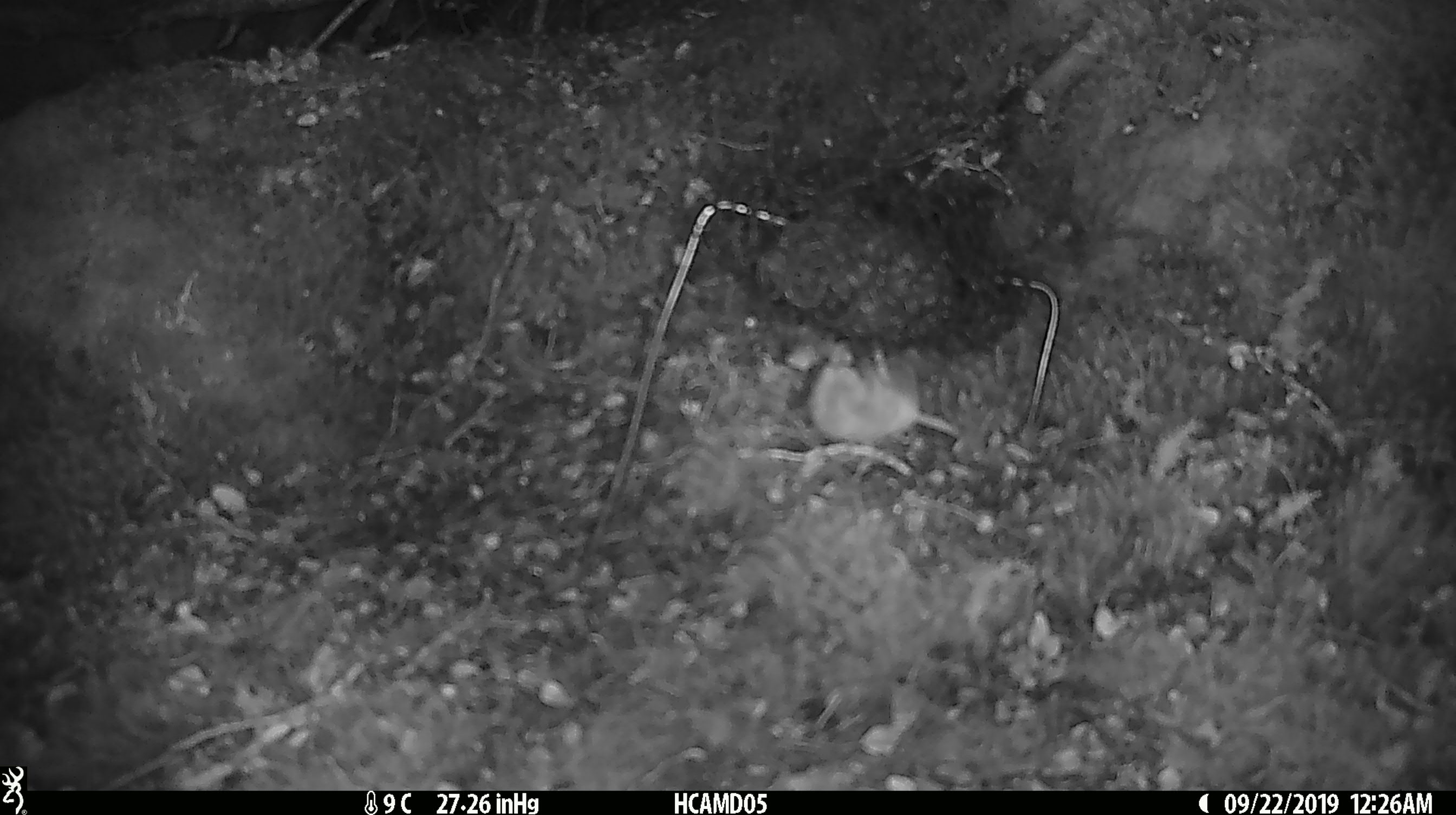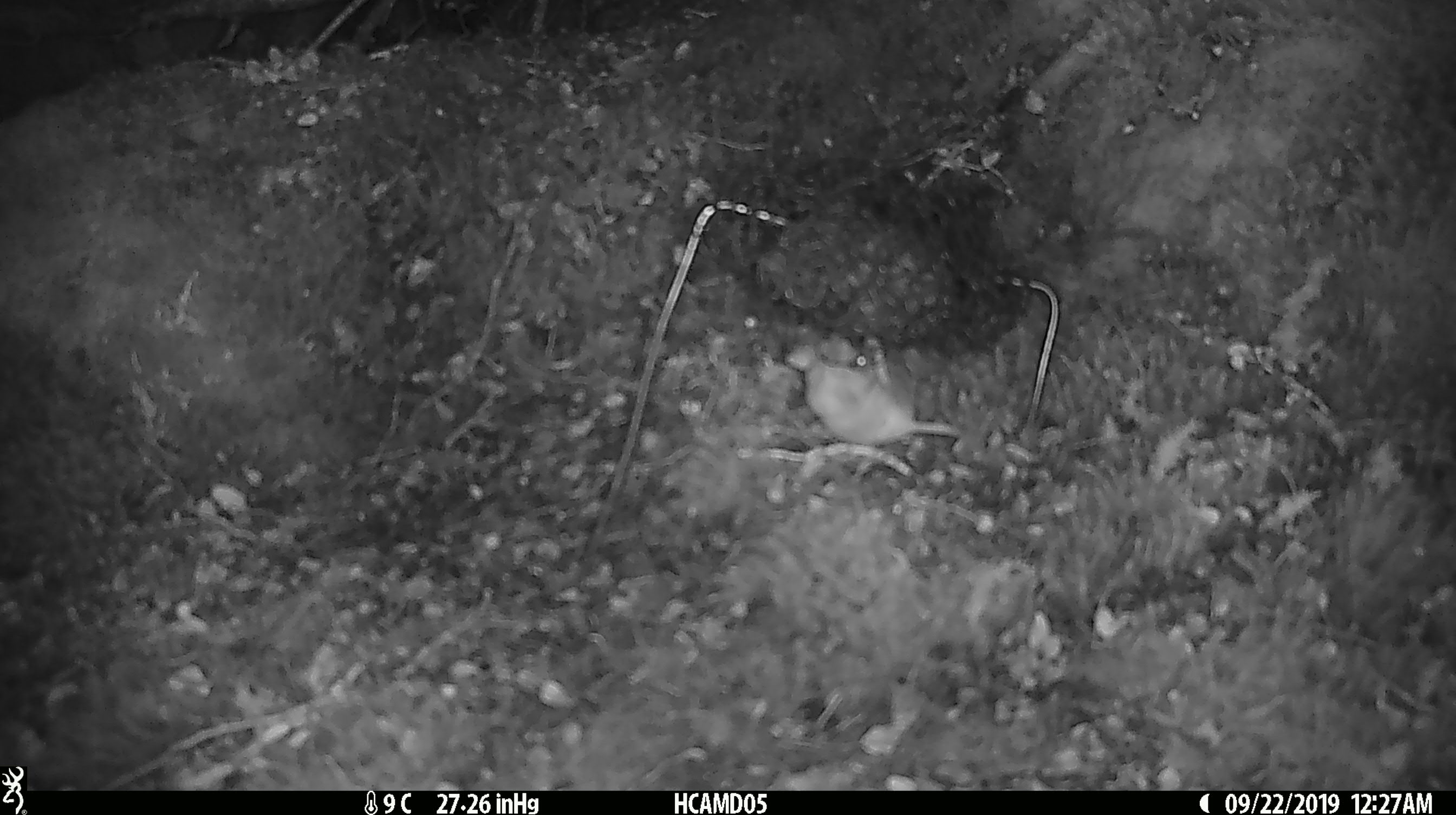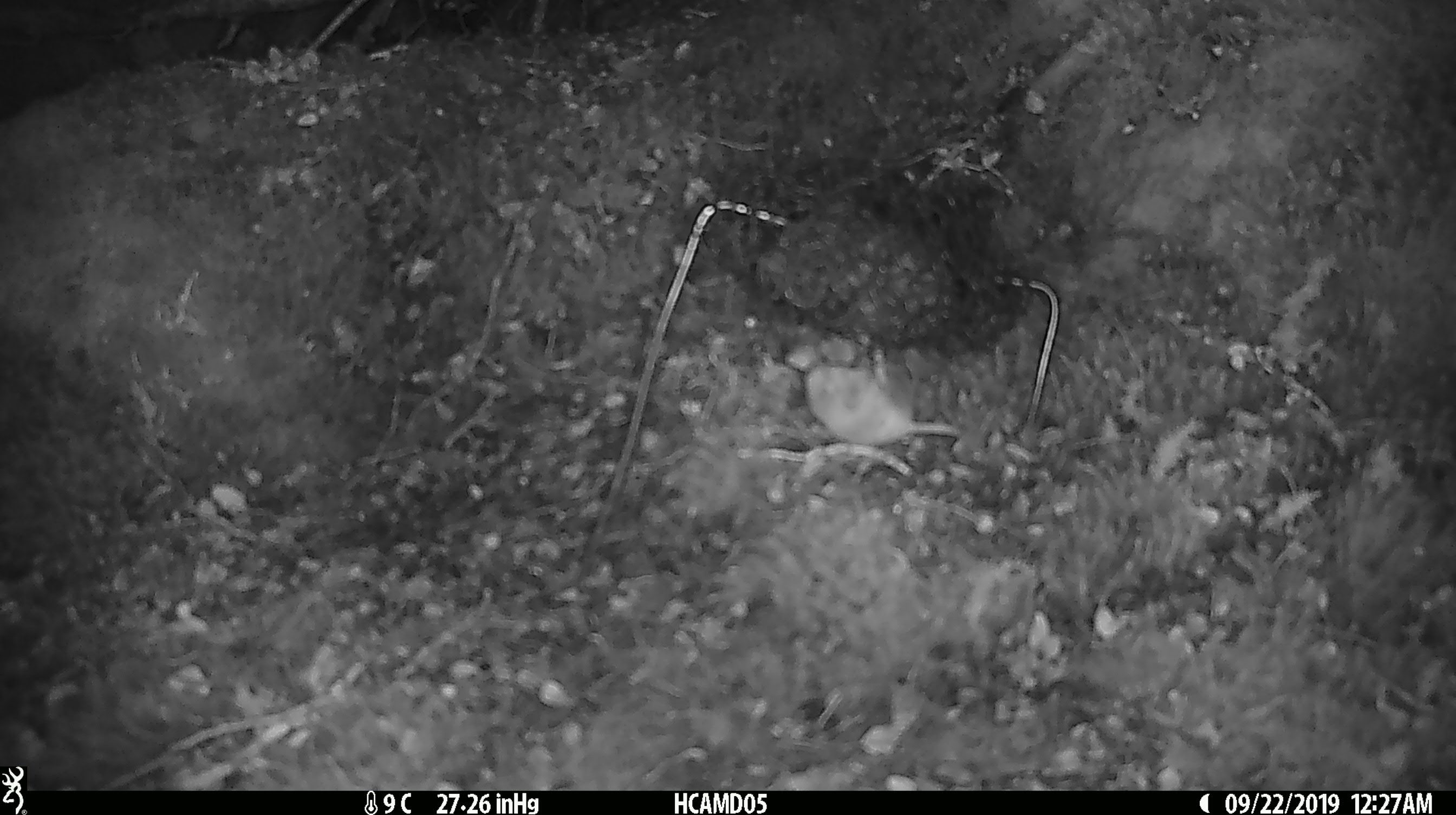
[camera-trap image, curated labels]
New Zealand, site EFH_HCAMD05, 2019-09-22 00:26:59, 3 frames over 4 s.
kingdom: Animalia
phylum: Chordata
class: Mammalia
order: Rodentia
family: Muridae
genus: Mus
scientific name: Mus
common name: mouse